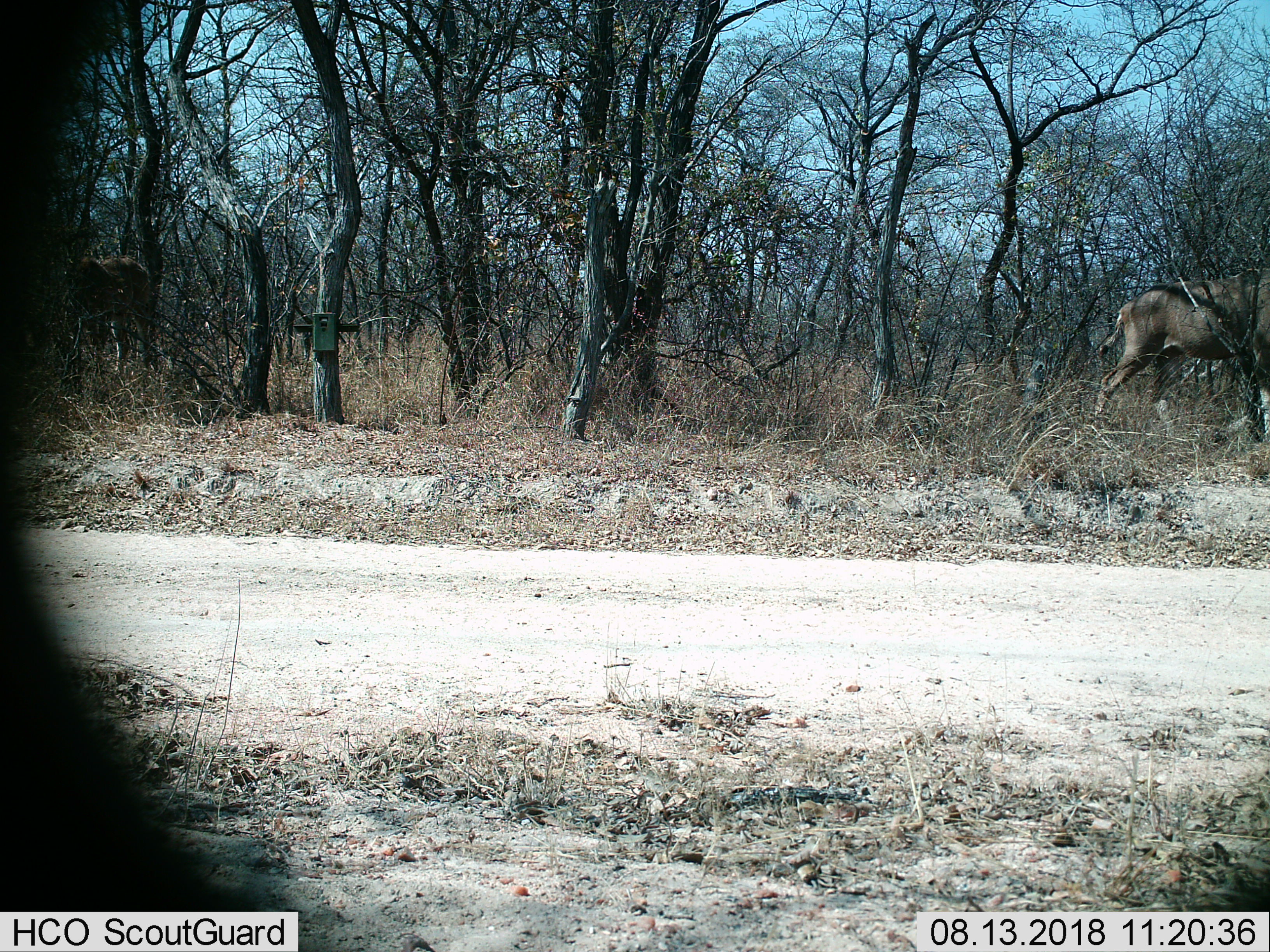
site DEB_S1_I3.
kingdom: Animalia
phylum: Chordata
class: Mammalia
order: Artiodactyla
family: Bovidae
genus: Tragelaphus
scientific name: Tragelaphus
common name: kudu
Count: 2.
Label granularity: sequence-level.